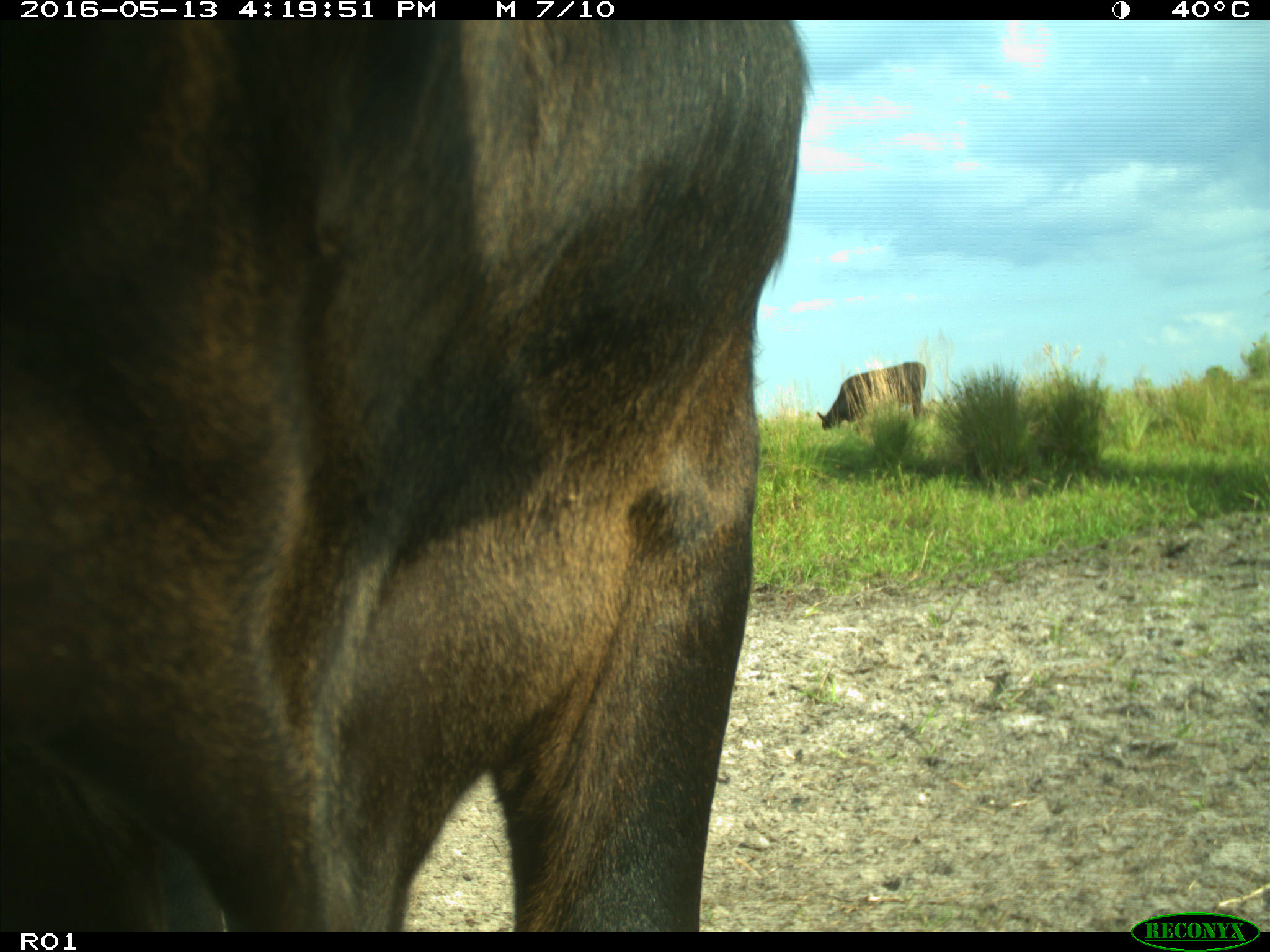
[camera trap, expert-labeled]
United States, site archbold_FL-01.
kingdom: Animalia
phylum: Chordata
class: Mammalia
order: Artiodactyla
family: Bovidae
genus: Bos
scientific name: Bos taurus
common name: domestic cow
Bos taurus (domestic cow).